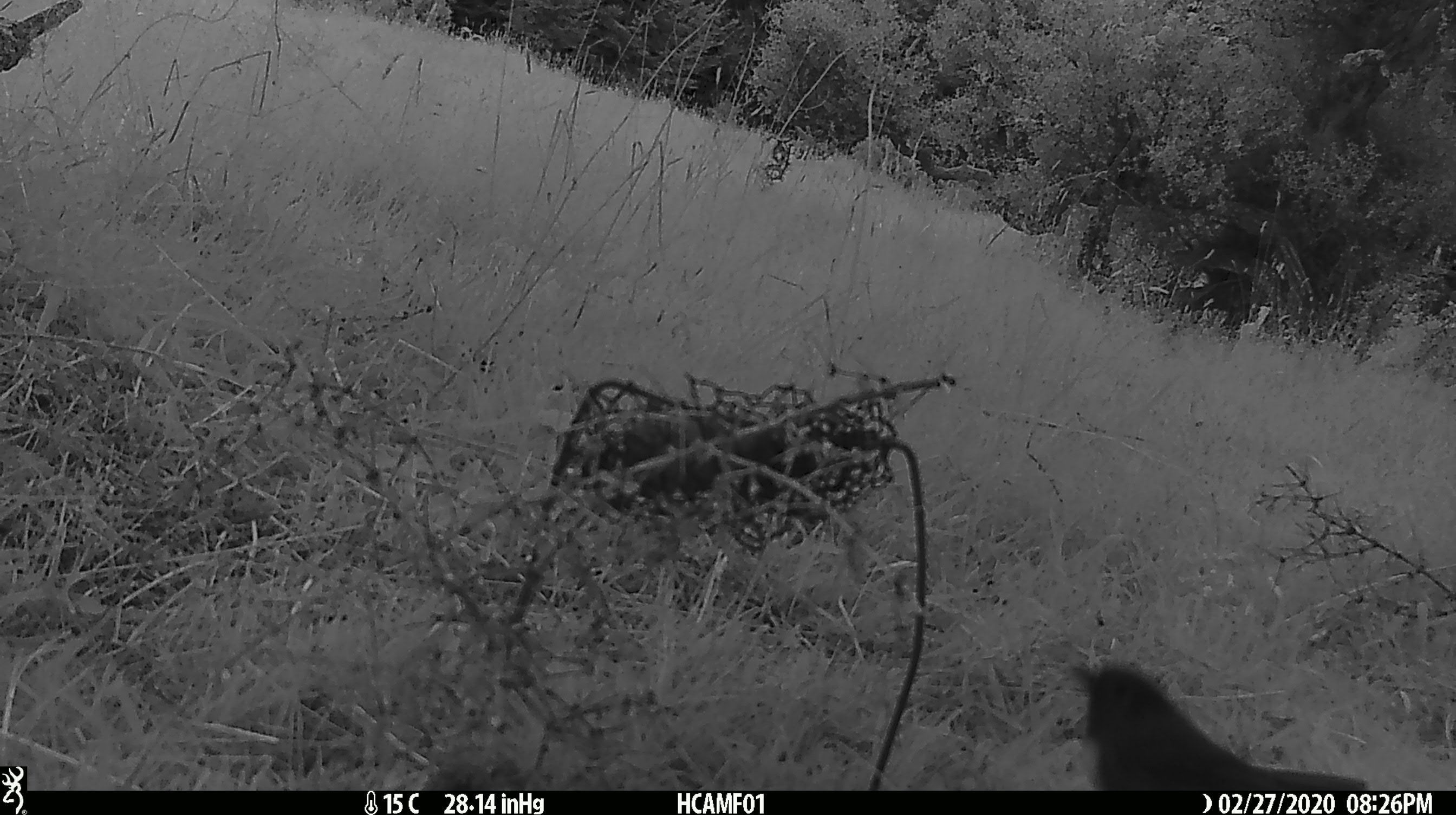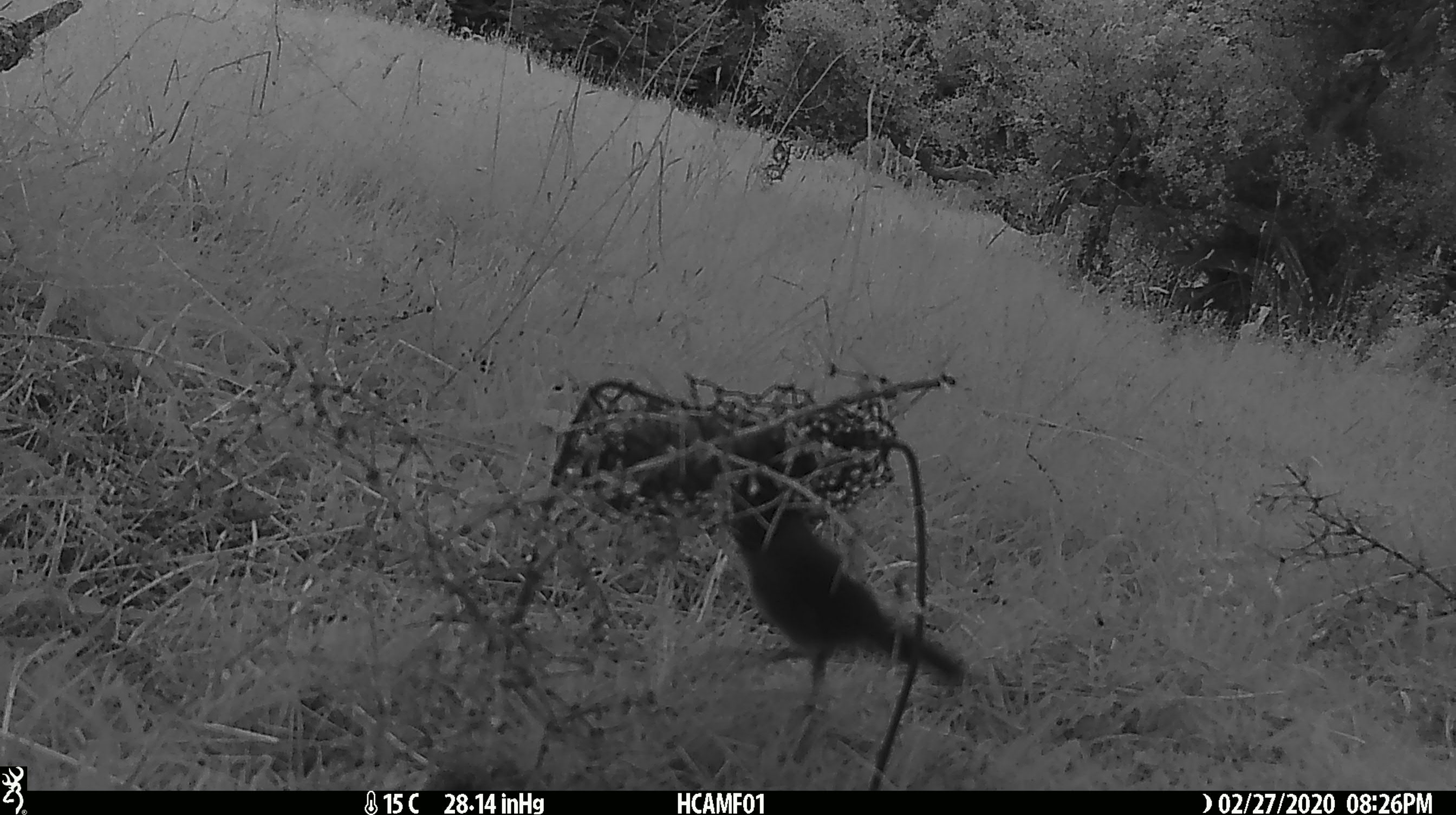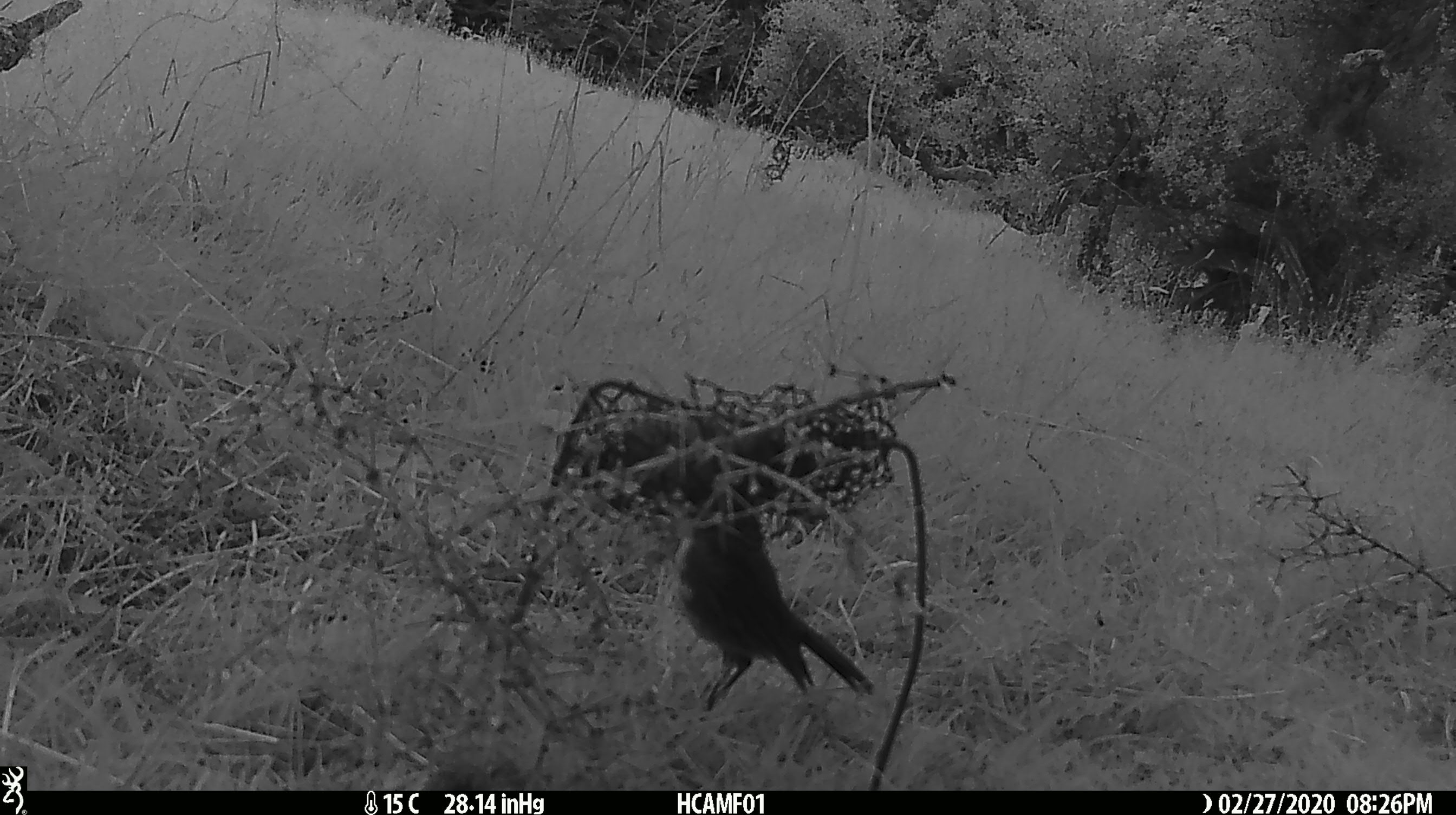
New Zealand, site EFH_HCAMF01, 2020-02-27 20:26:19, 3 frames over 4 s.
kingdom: Animalia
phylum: Chordata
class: Aves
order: Passeriformes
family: Petroicidae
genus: Petroica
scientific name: Petroica australis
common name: new zealand robin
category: robin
Robin (new zealand robin) (Petroica australis).